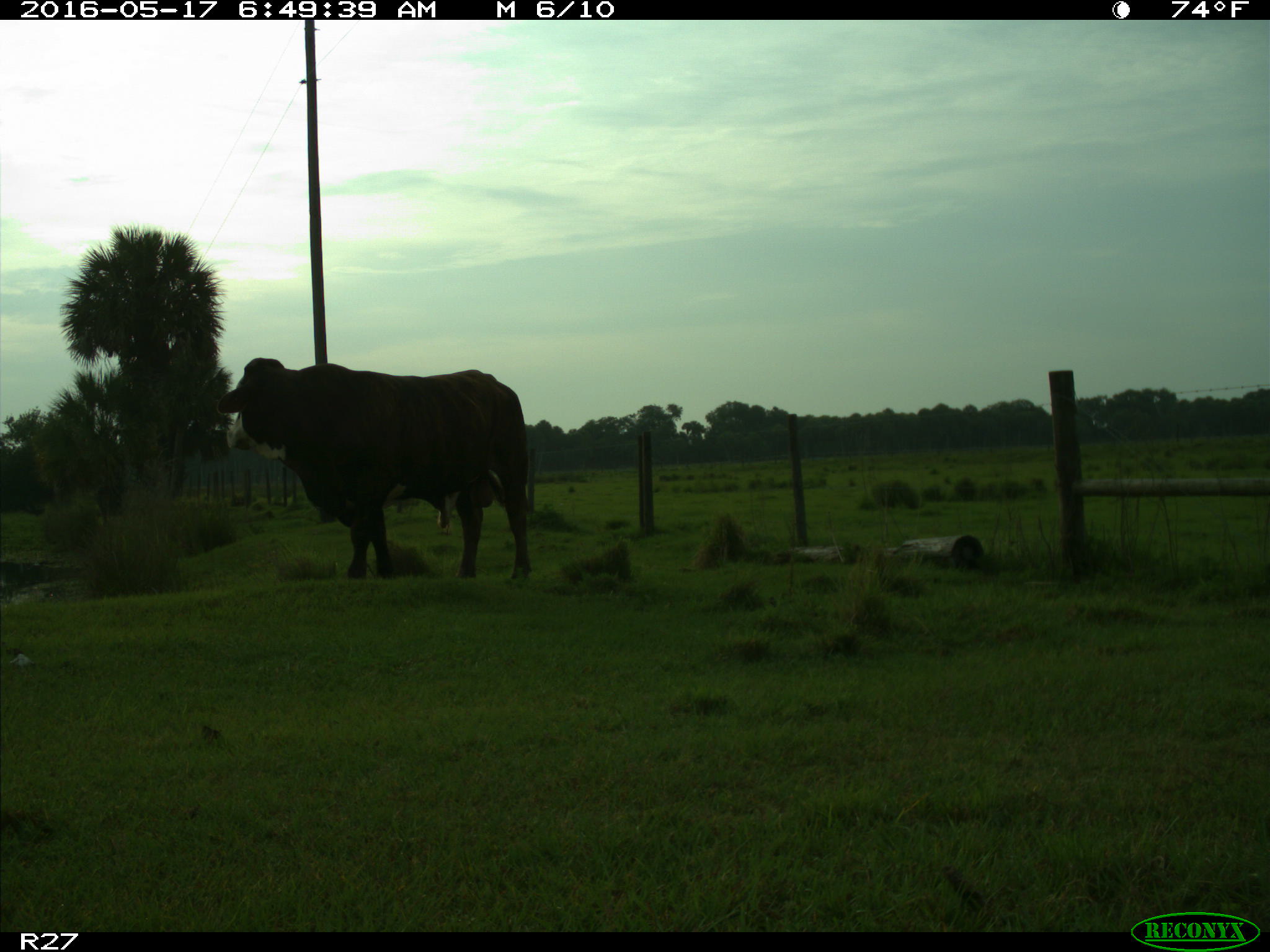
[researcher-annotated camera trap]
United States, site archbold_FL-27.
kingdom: Animalia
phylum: Chordata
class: Mammalia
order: Artiodactyla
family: Bovidae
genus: Bos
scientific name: Bos taurus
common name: domestic cow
Bos taurus (domestic cow).